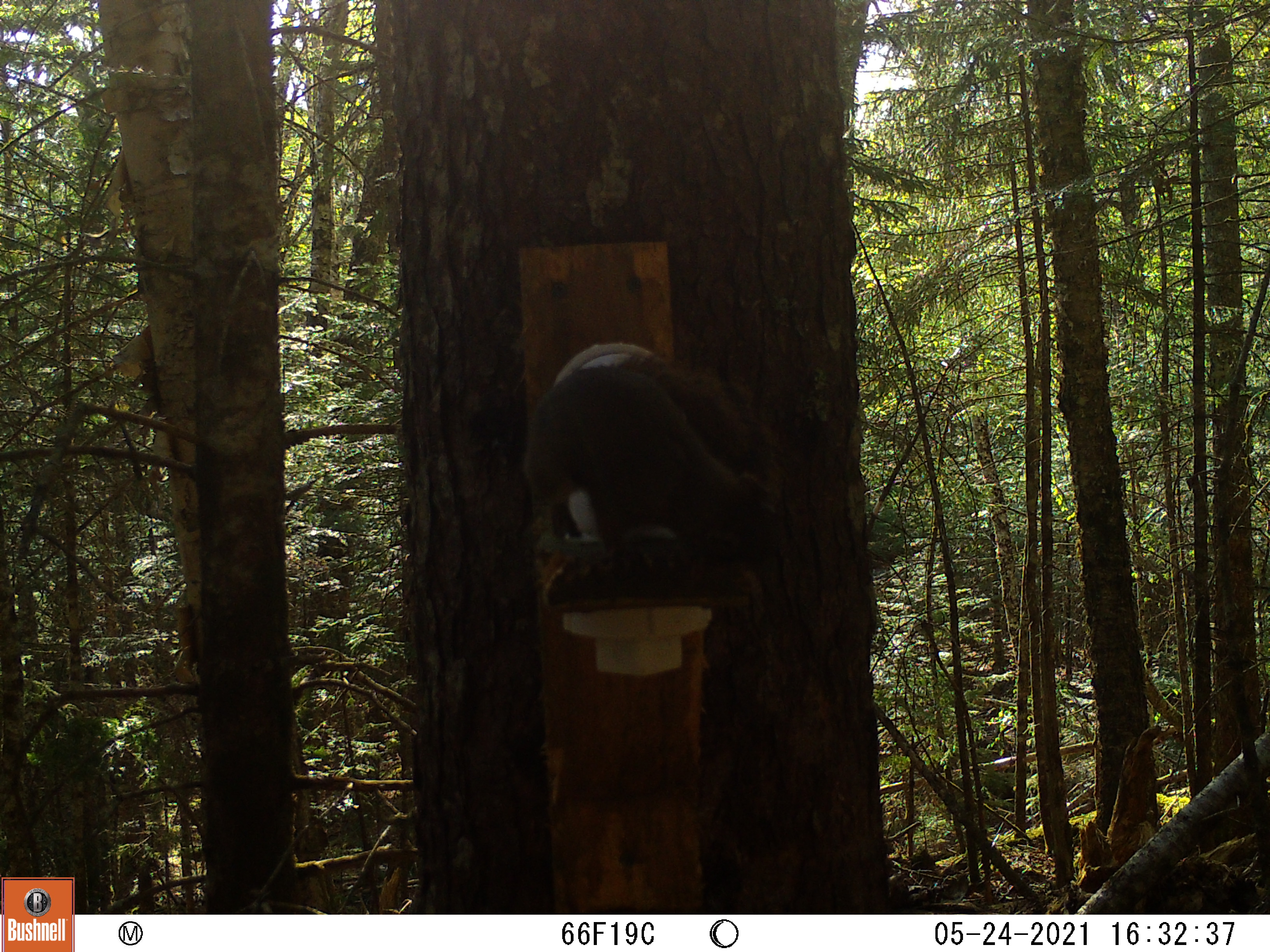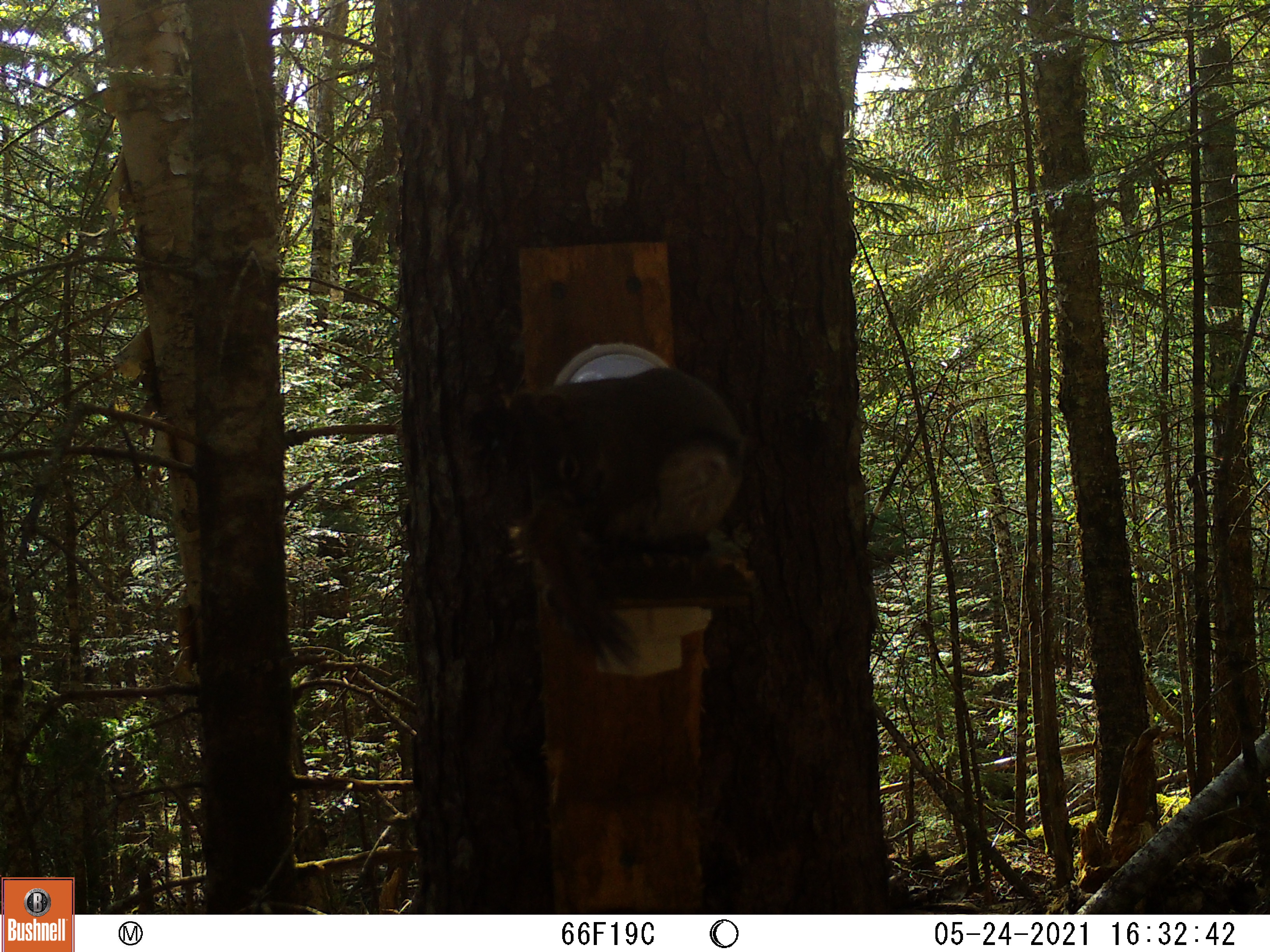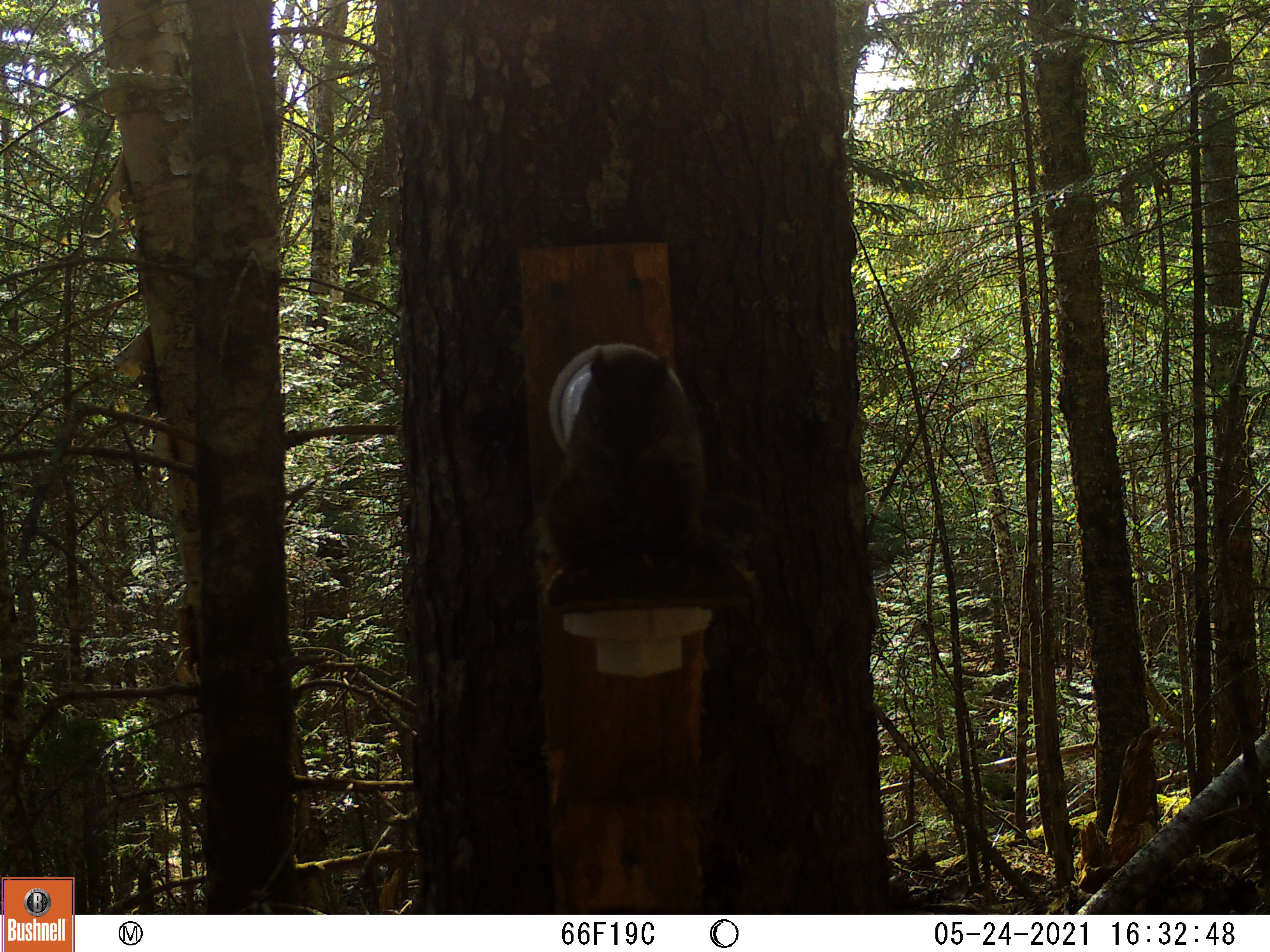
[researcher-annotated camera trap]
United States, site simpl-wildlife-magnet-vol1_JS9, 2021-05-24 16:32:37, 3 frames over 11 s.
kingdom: Animalia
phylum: Chordata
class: Mammalia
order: Rodentia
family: Sciuridae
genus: Tamiasciurus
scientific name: Tamiasciurus hudsonicus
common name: red squirrel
Red squirrel (Tamiasciurus hudsonicus).